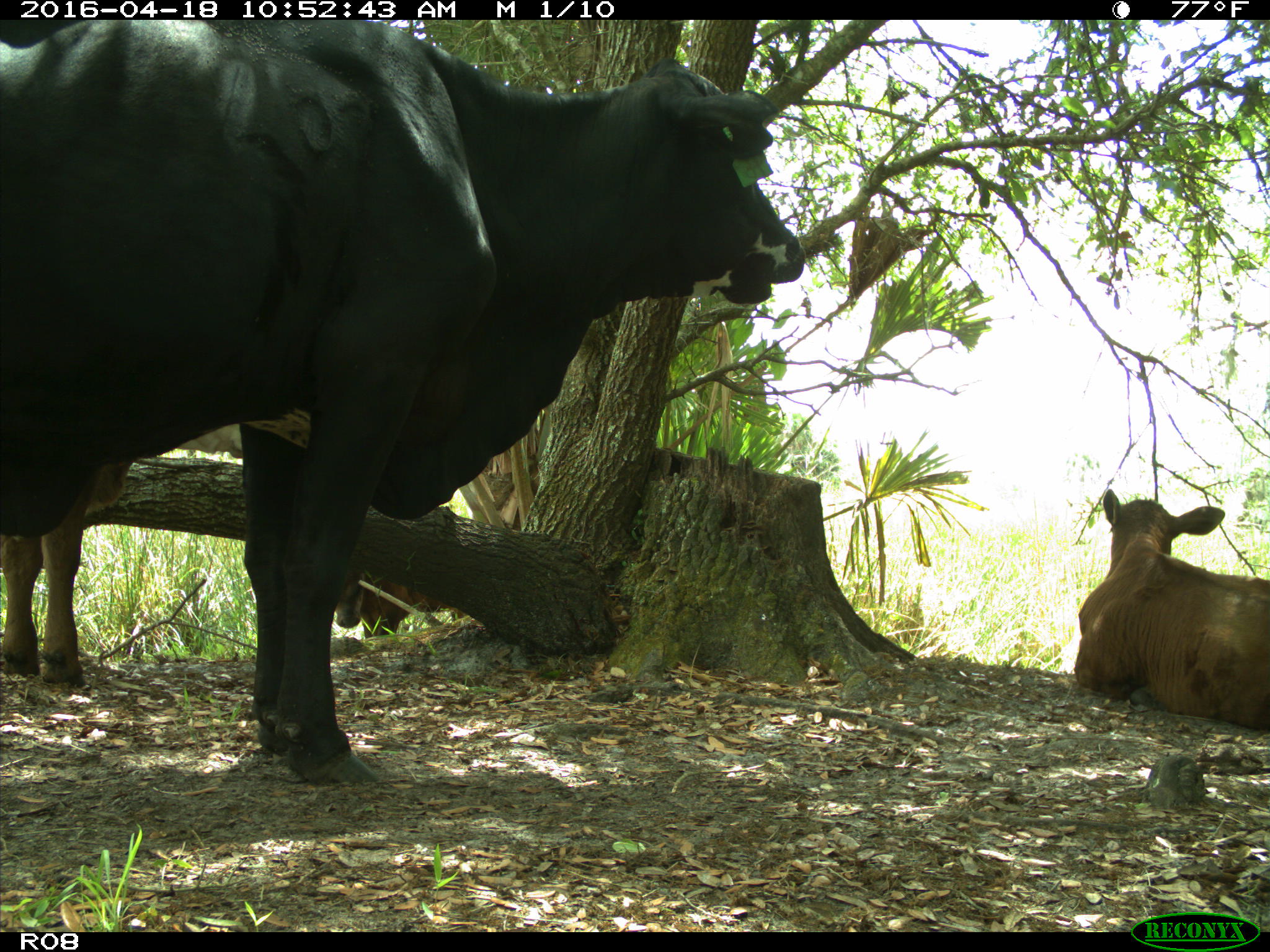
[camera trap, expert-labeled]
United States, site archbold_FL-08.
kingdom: Animalia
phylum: Chordata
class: Mammalia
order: Artiodactyla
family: Bovidae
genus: Bos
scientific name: Bos taurus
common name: domestic cow